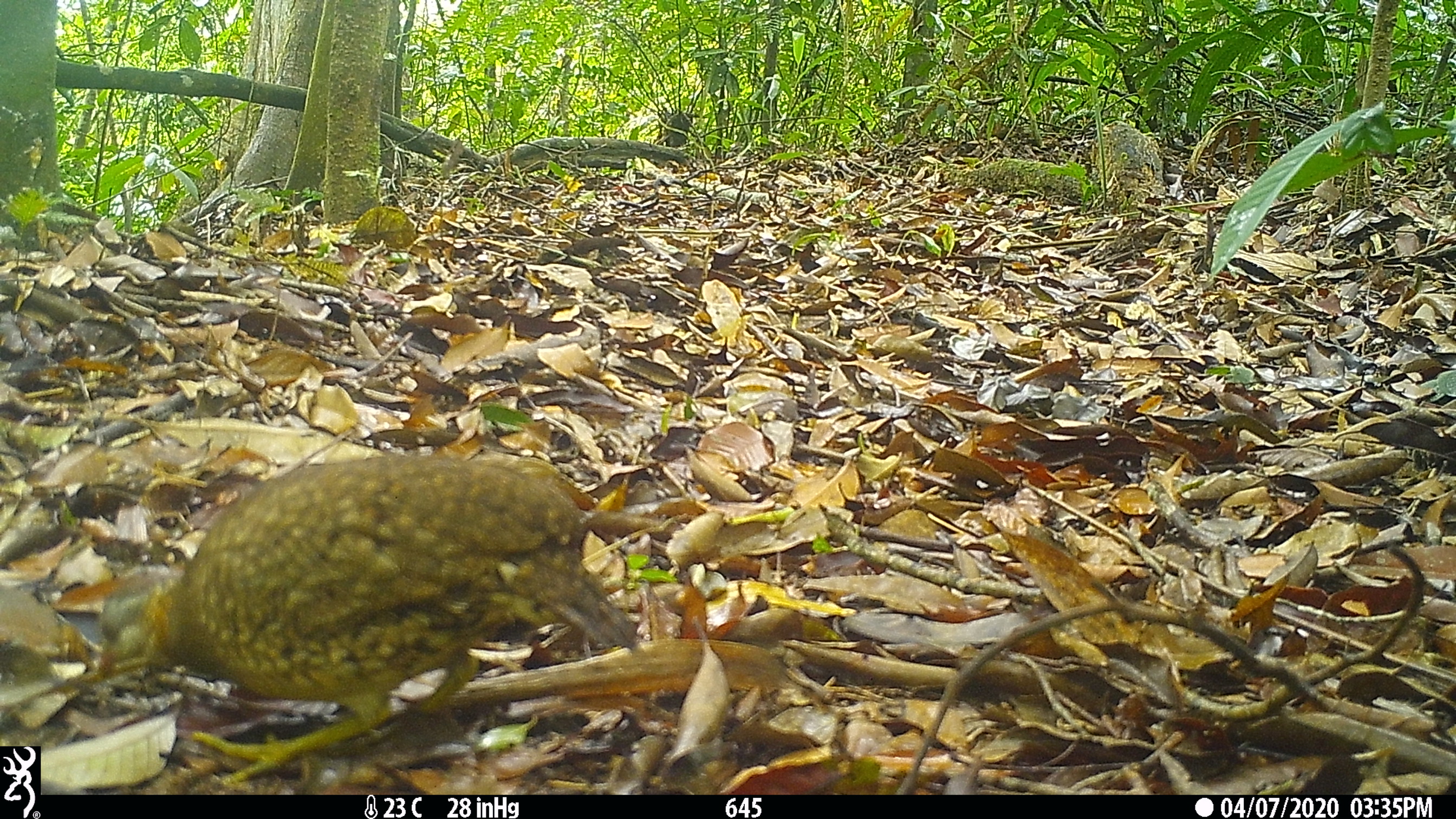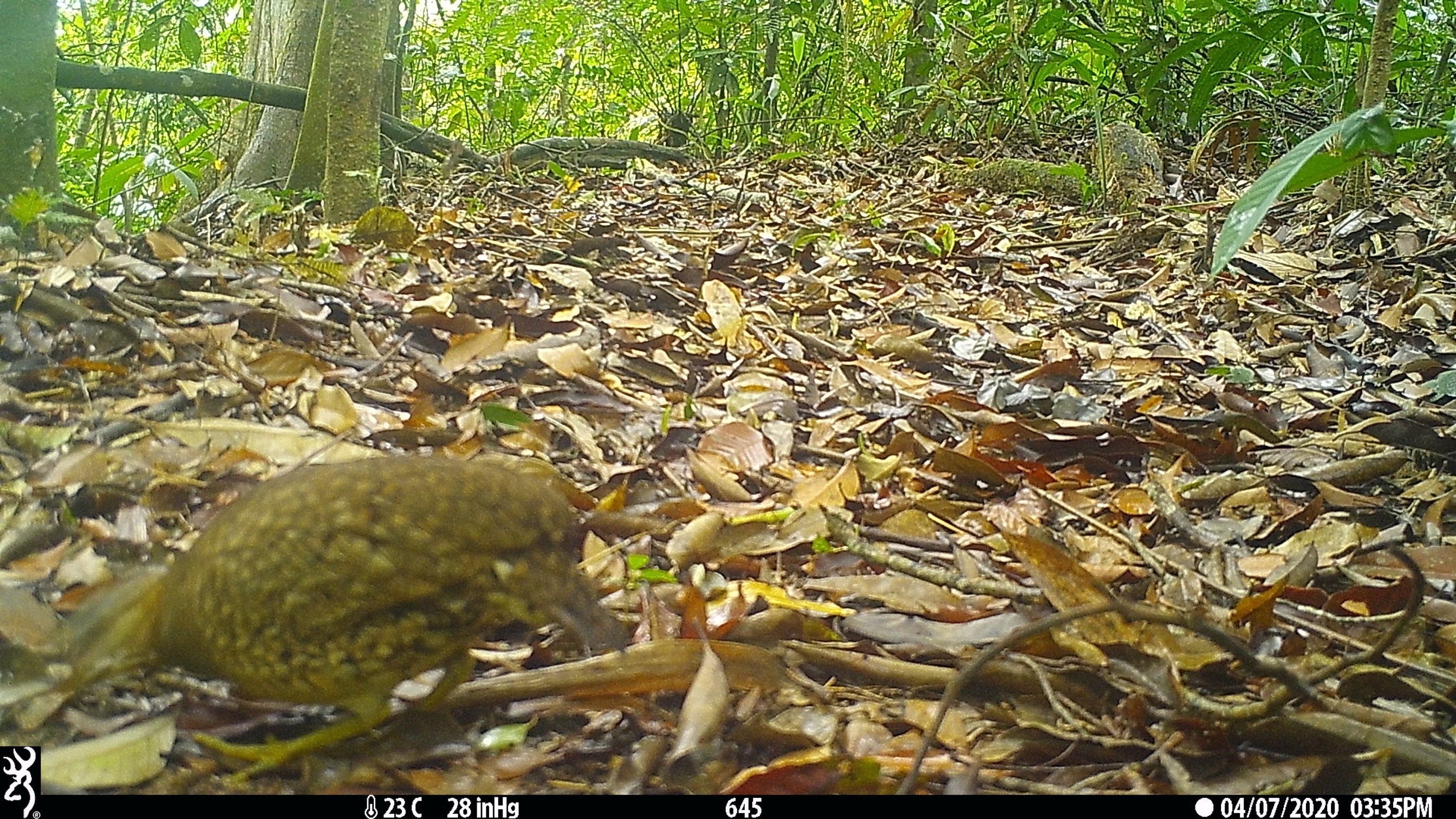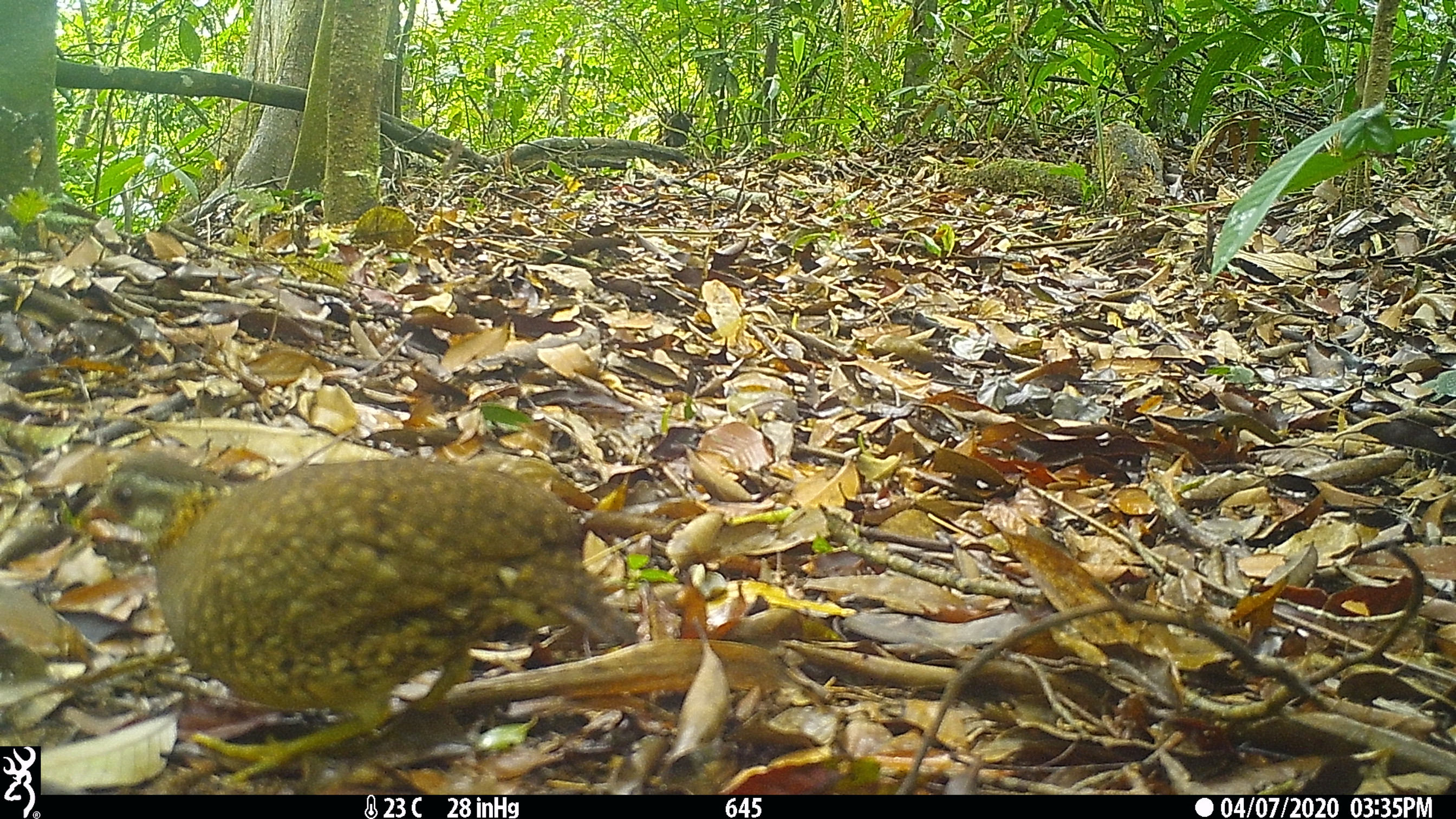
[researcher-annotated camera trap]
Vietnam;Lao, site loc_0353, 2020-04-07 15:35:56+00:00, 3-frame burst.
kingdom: Animalia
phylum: Chordata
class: Aves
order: Galliformes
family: Phasianidae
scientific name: Phasianidae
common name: partridge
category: unidentified partridge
Unidentified partridge (partridge) (Phasianidae). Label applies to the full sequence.